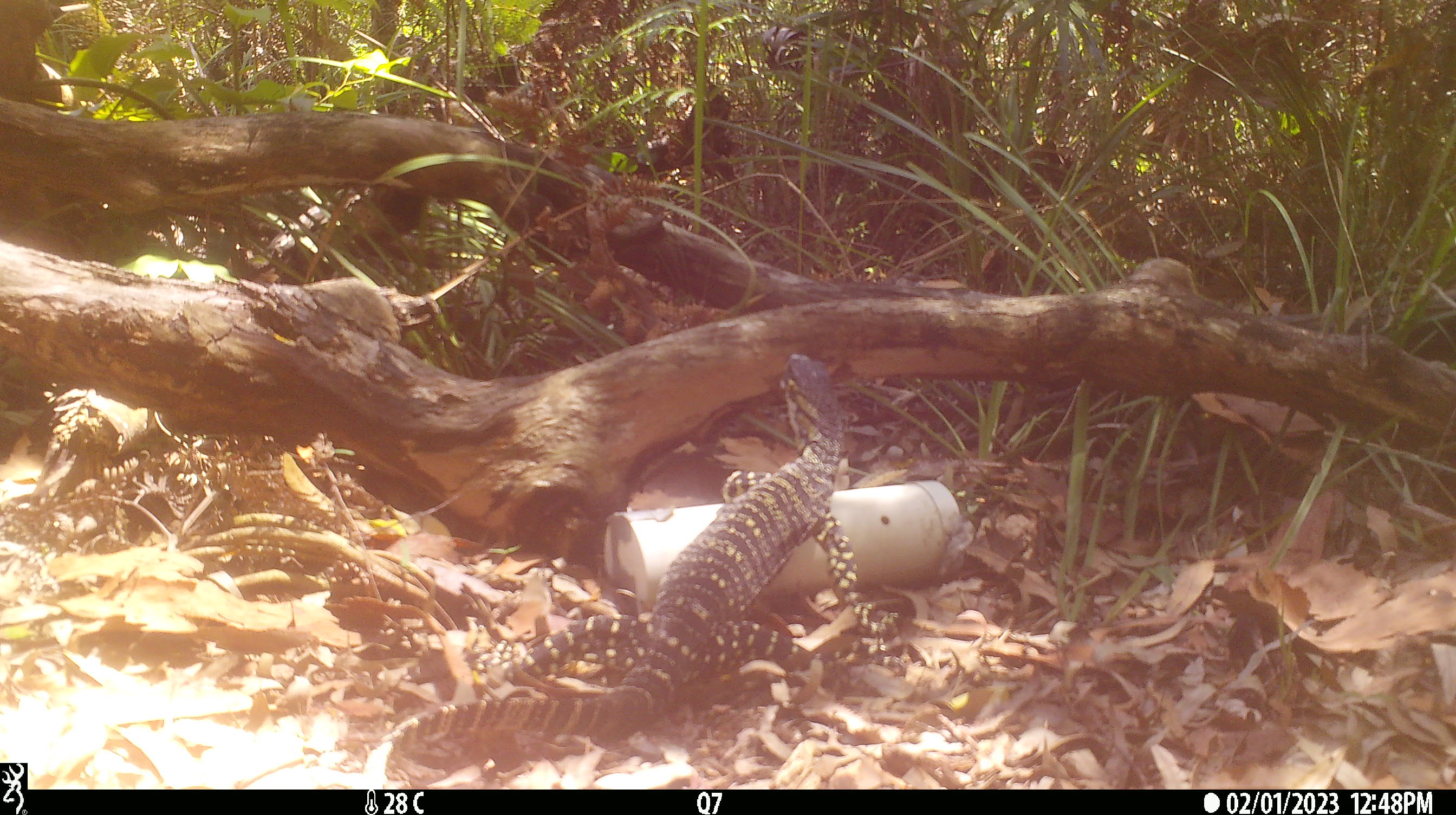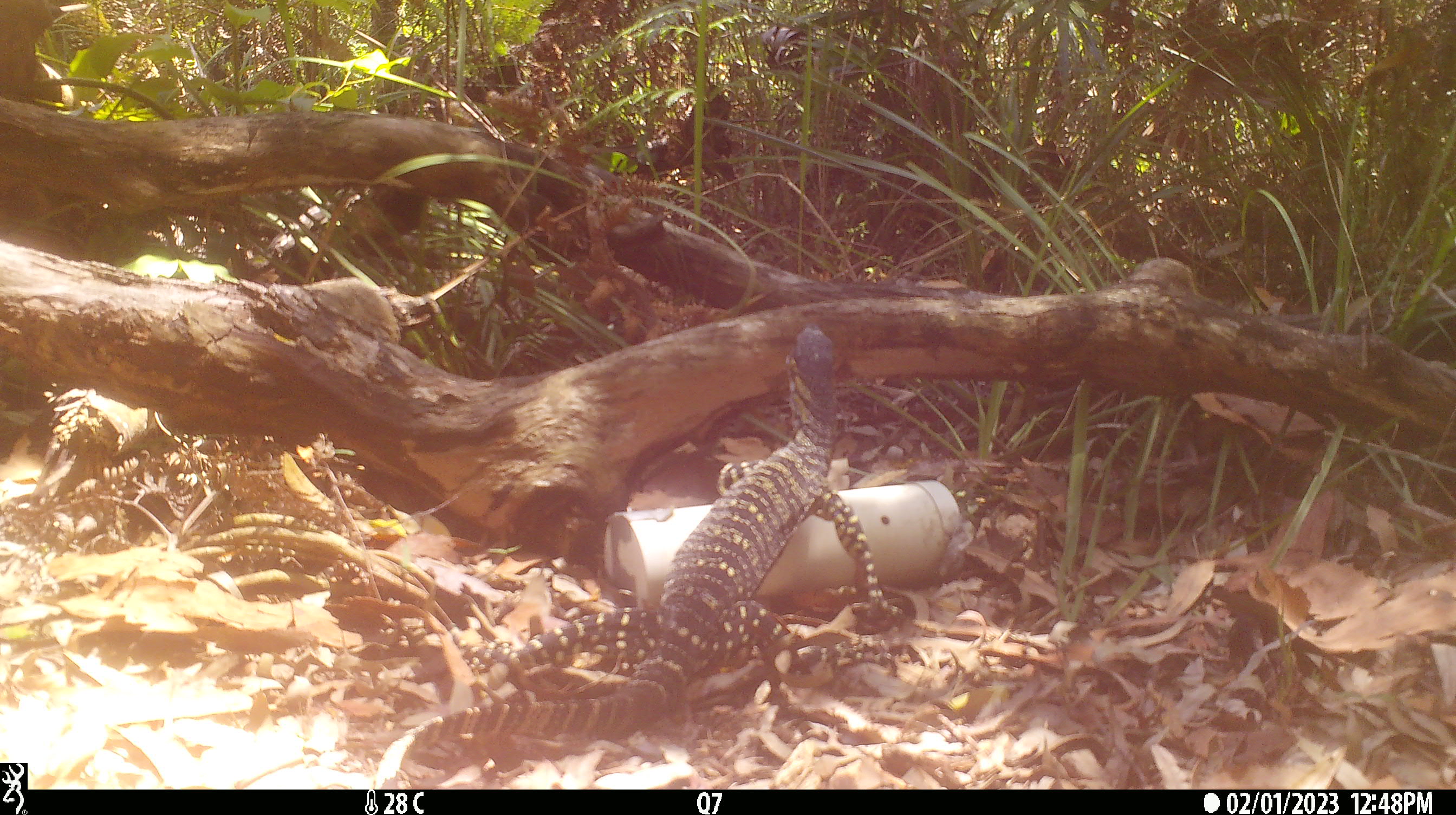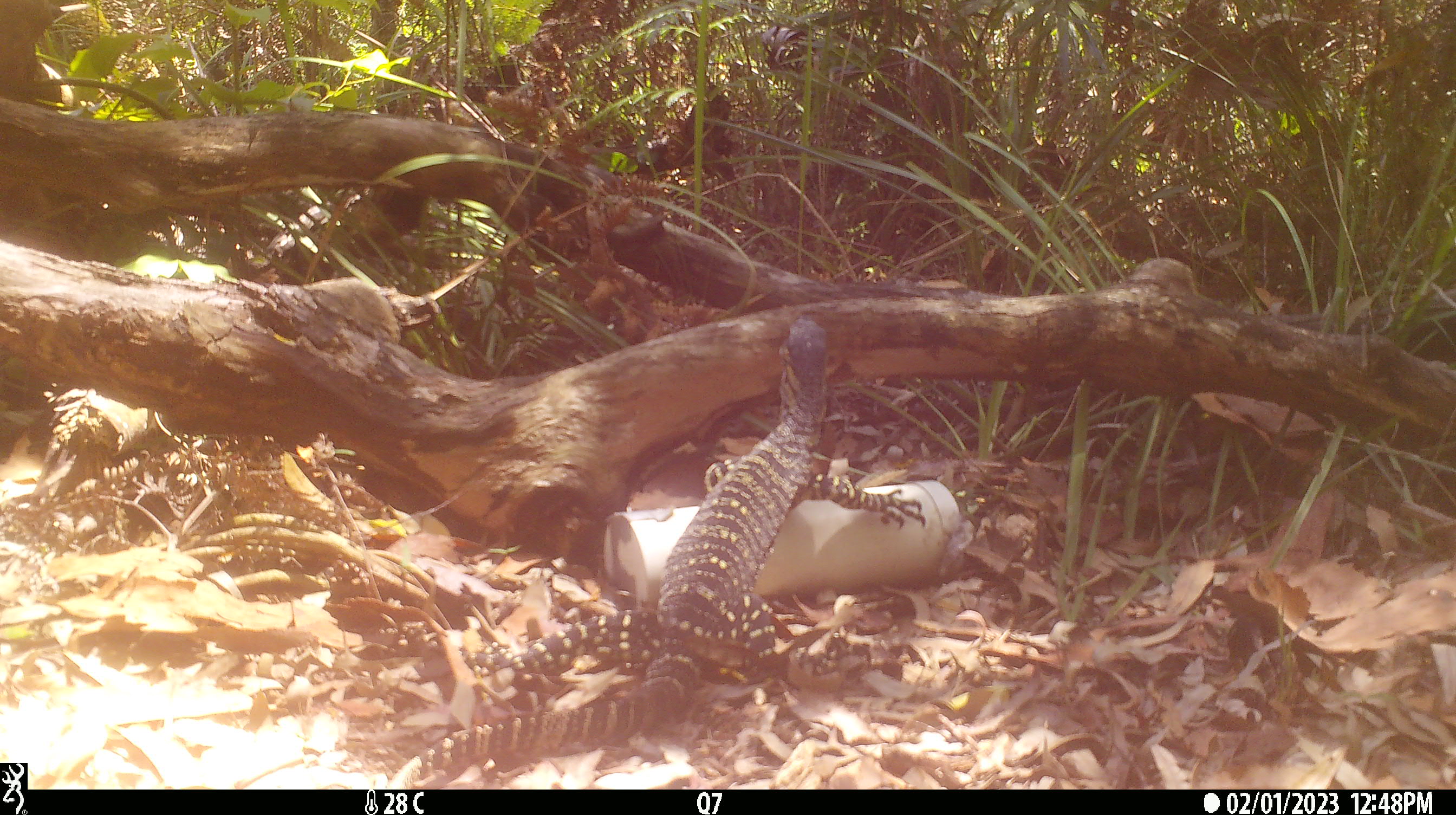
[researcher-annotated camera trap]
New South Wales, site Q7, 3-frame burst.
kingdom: Animalia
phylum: Chordata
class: Reptilia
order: Squamata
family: Varanidae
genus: Varanus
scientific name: Varanus varius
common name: lace monitor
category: goanna